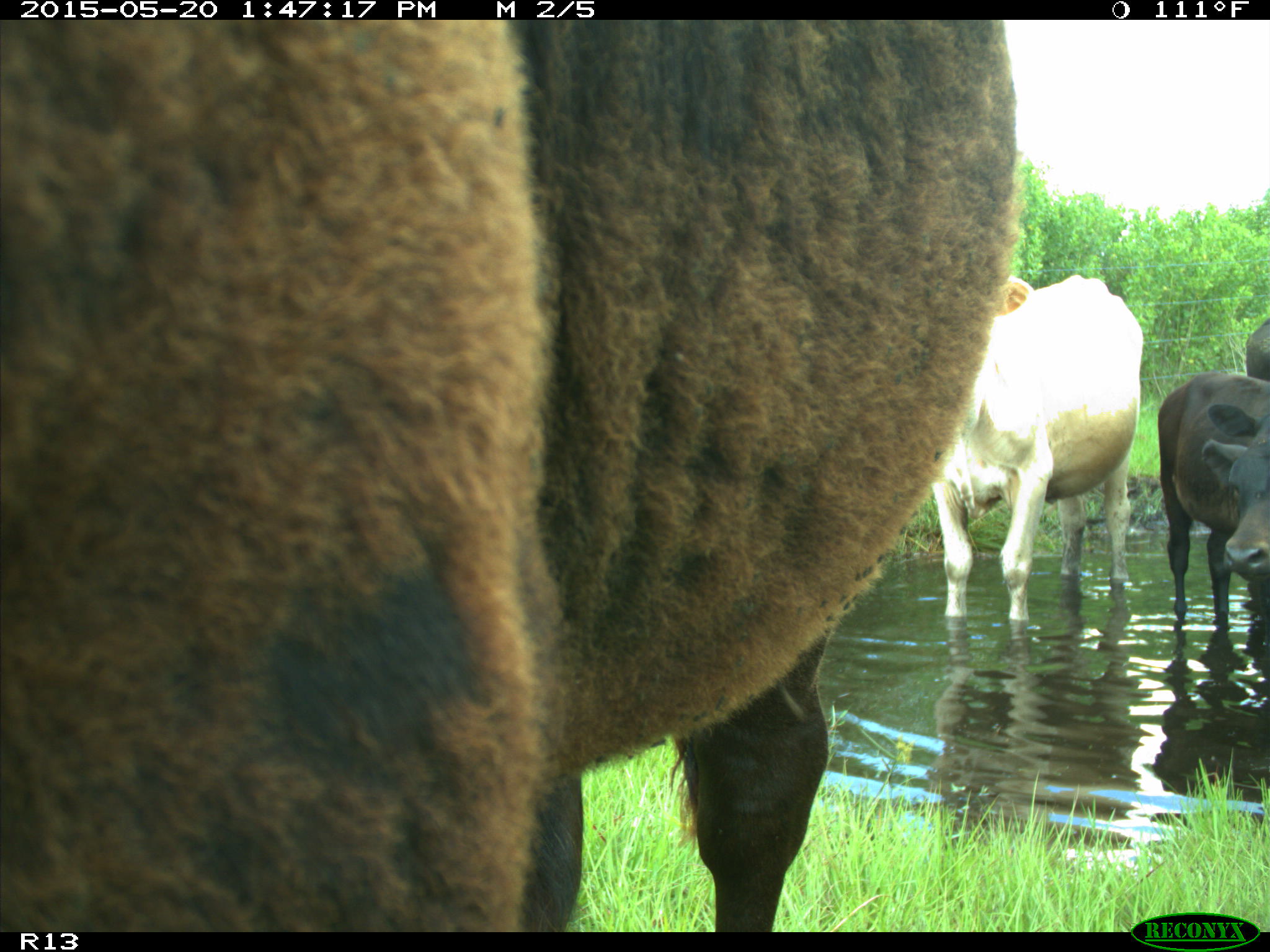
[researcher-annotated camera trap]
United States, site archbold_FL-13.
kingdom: Animalia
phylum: Chordata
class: Mammalia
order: Artiodactyla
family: Bovidae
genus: Bos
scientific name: Bos taurus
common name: domestic cow